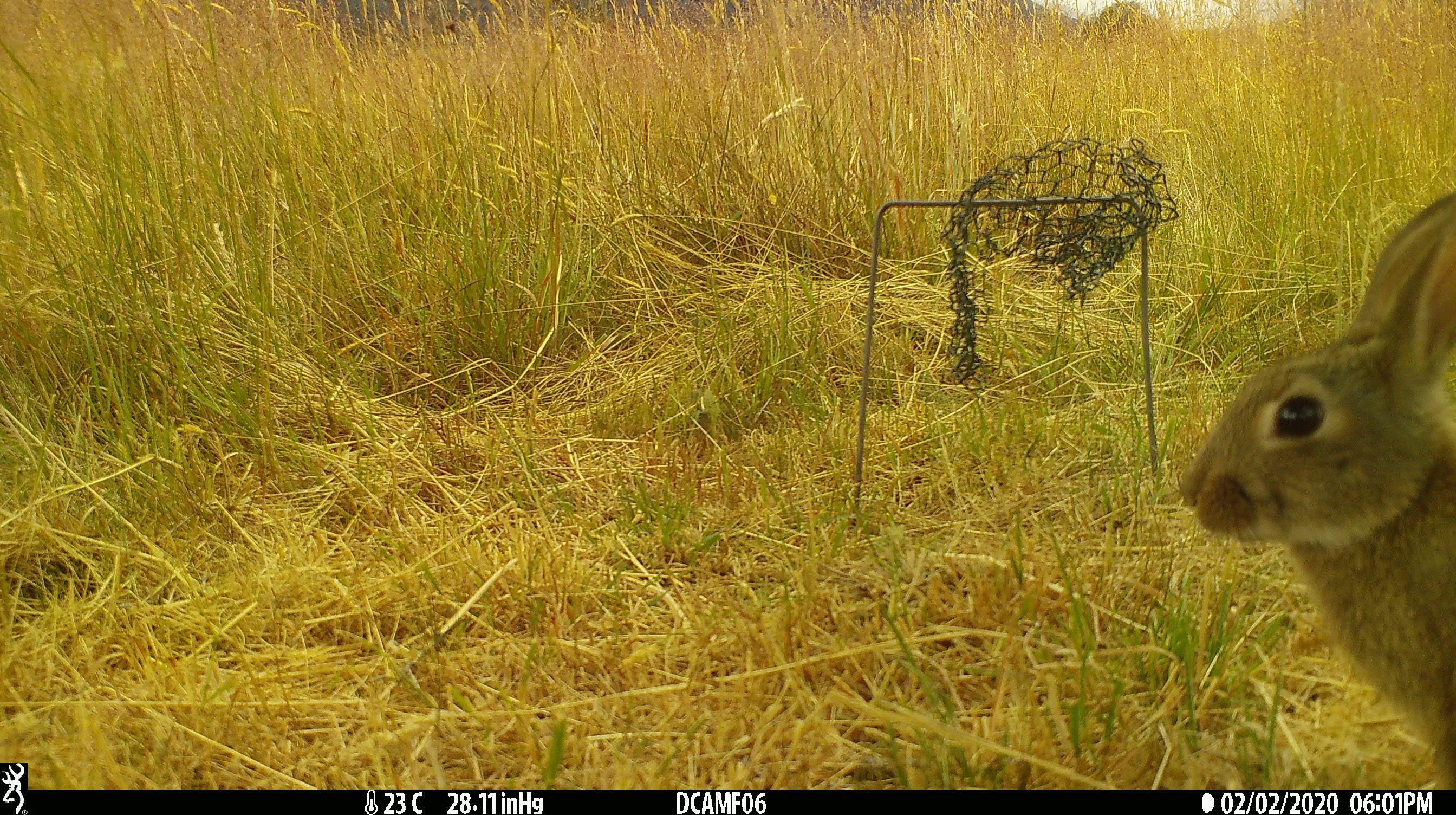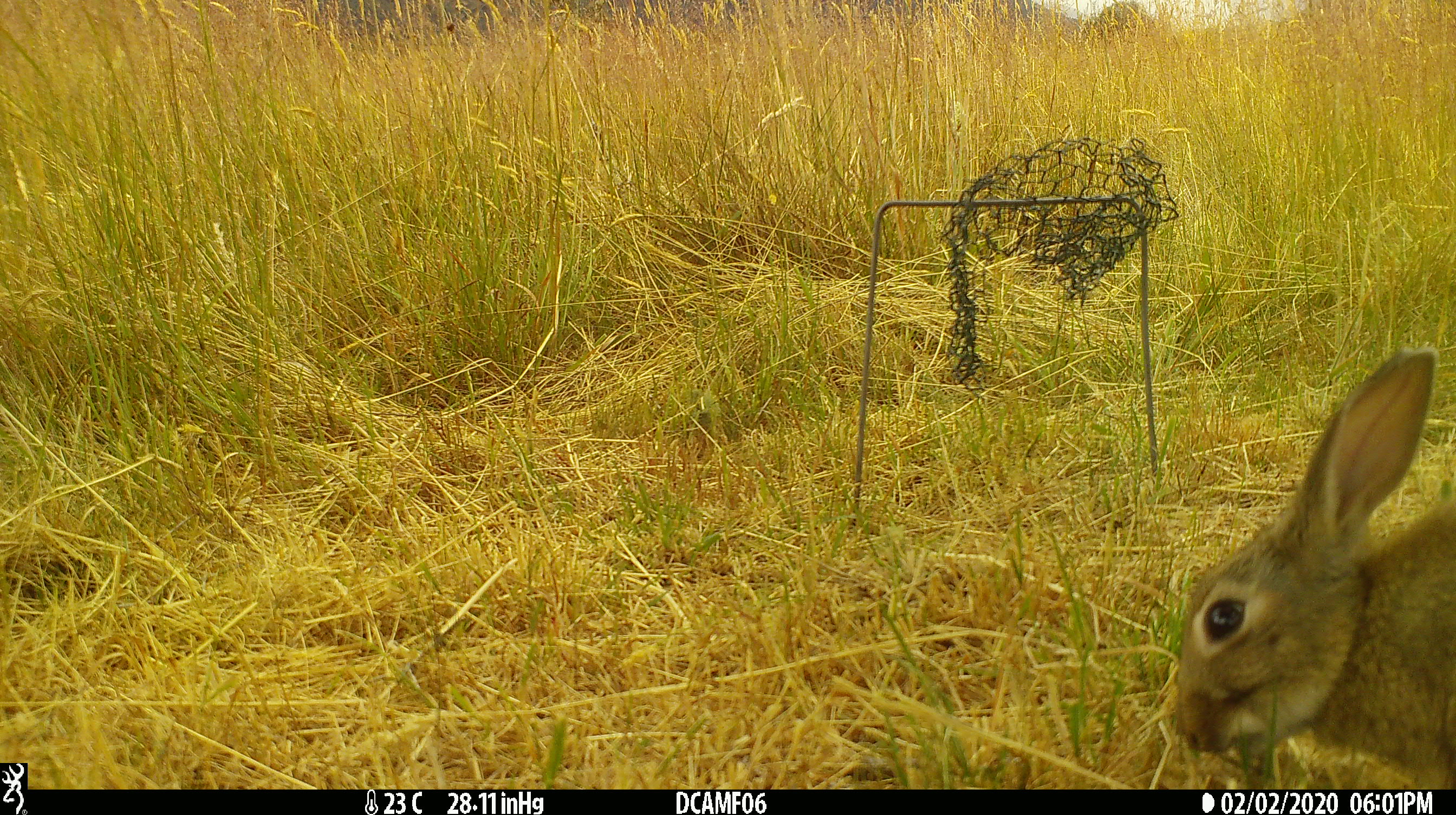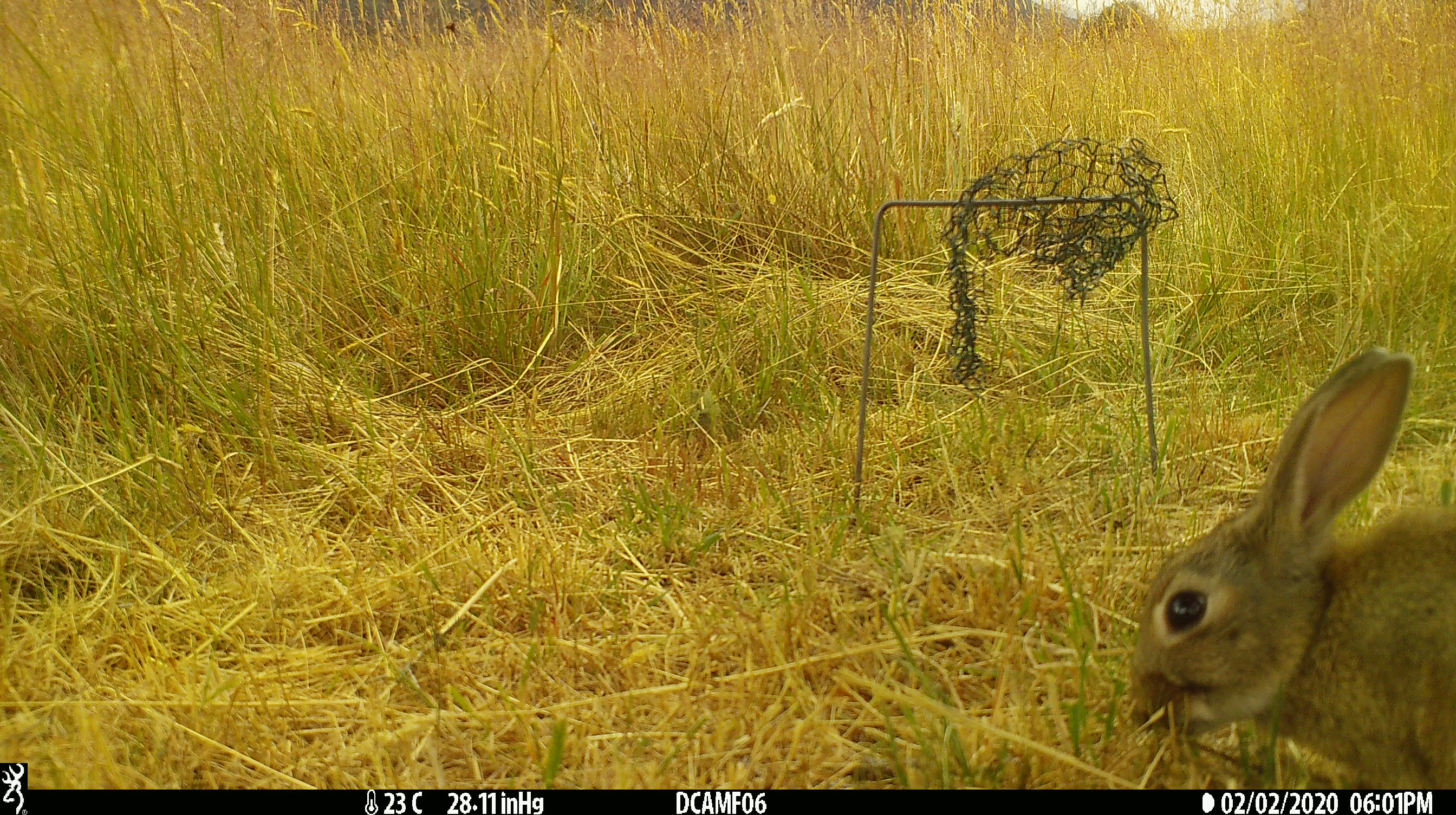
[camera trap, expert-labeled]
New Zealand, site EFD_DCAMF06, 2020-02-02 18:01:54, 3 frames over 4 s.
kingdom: Animalia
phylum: Chordata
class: Mammalia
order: Lagomorpha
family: Leporidae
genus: Oryctolagus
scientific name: Oryctolagus cuniculus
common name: european rabbit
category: rabbit